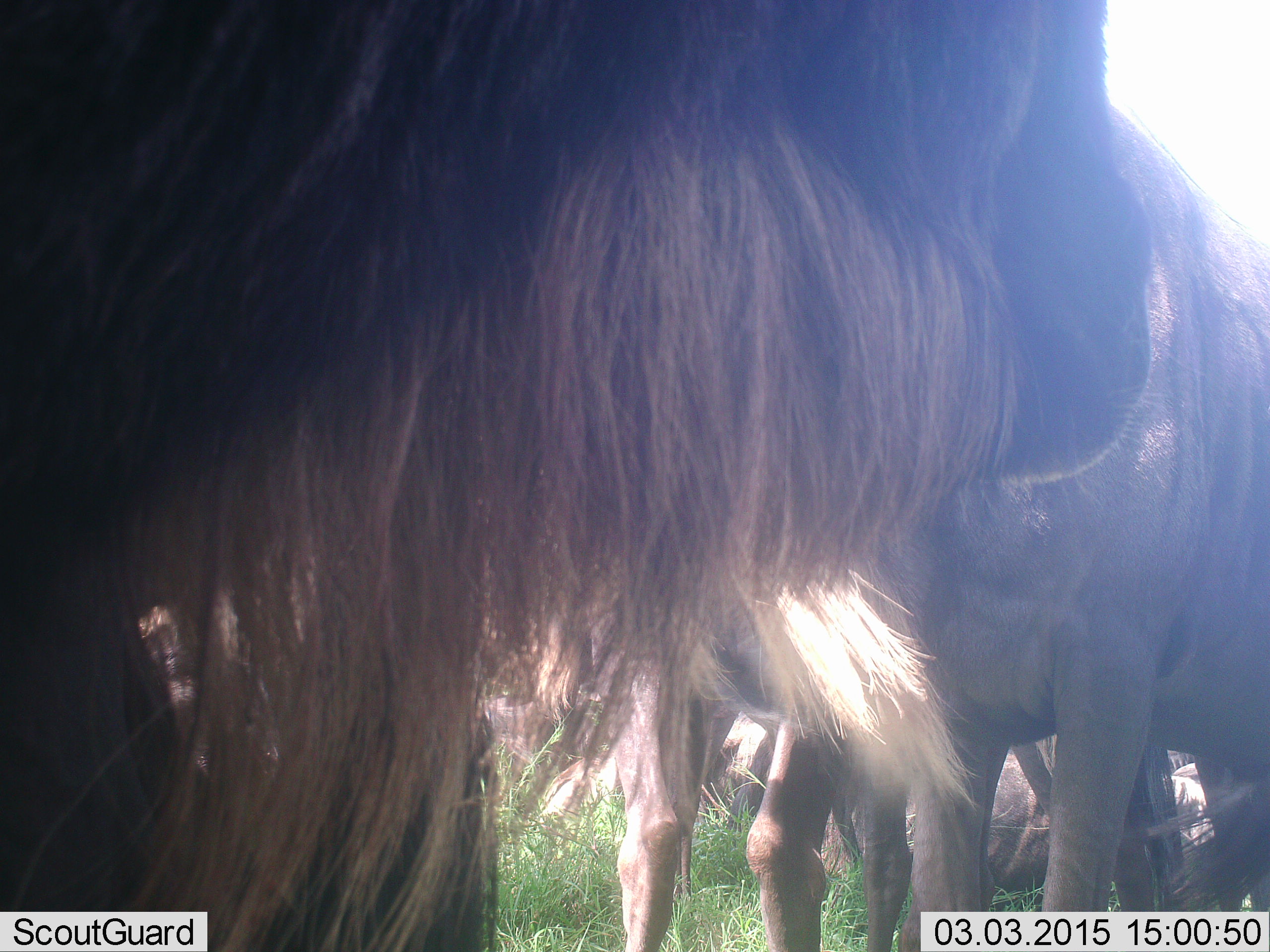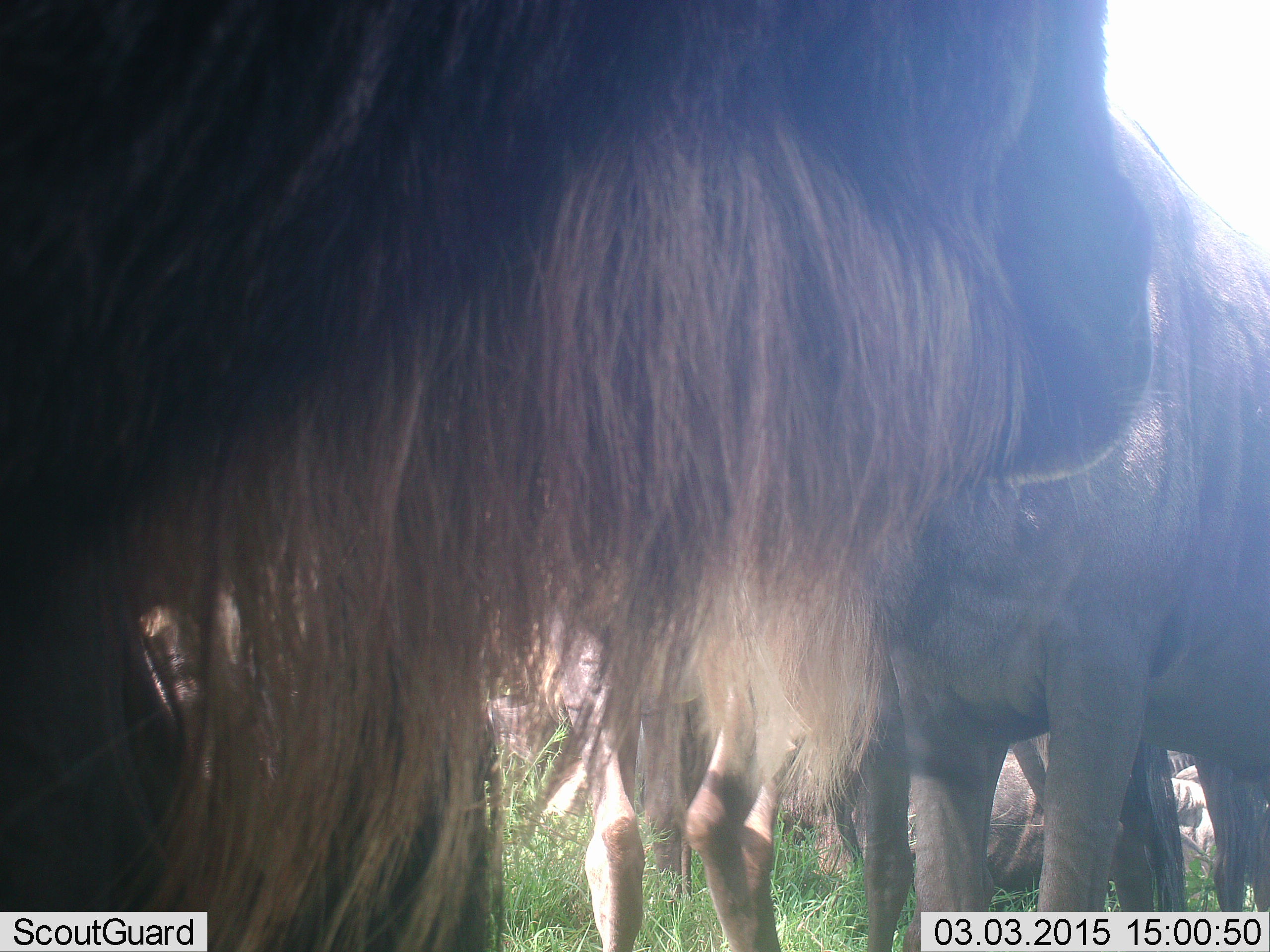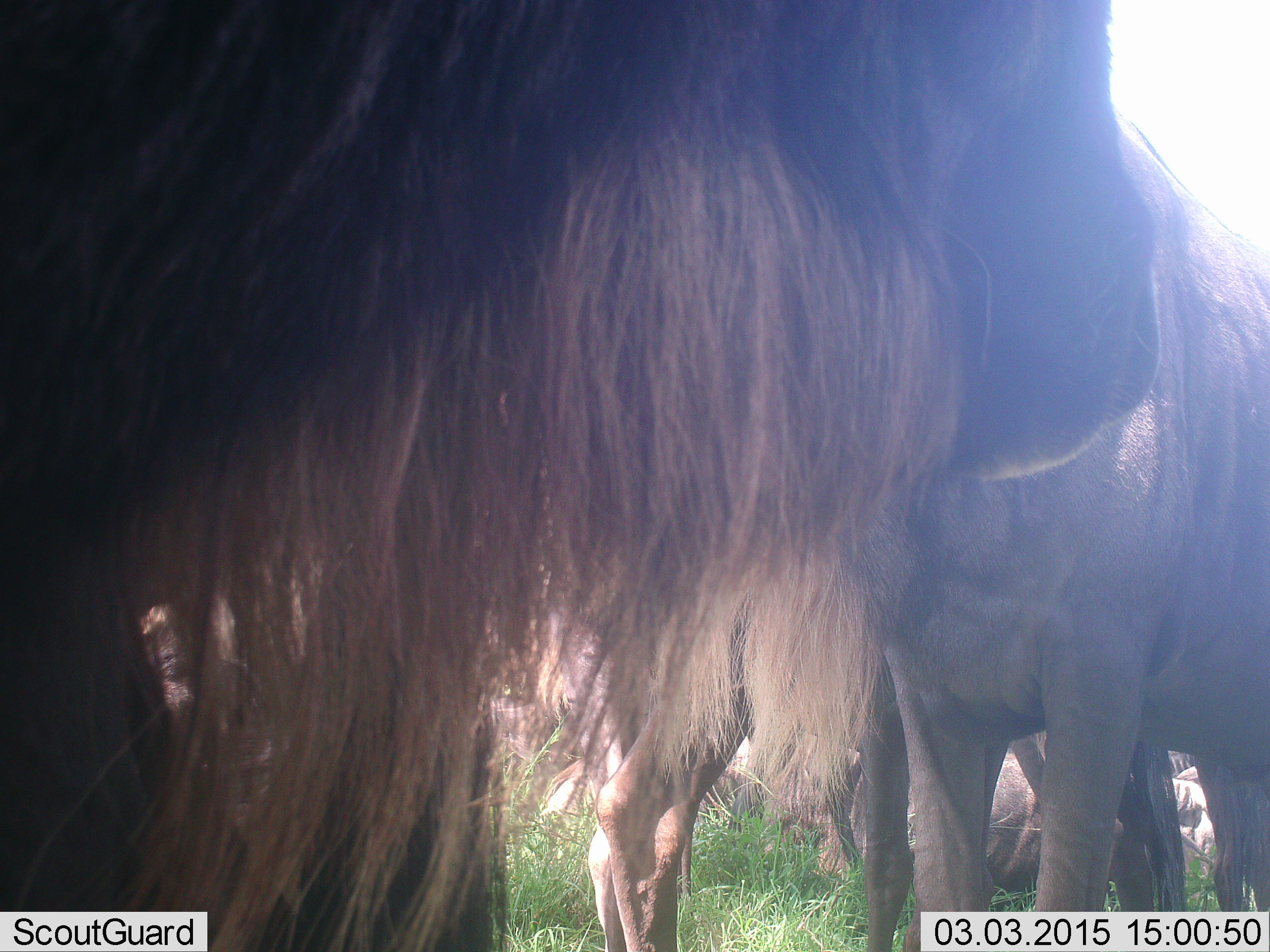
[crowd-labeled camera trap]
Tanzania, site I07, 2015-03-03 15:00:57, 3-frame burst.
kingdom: Animalia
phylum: Chordata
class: Mammalia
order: Artiodactyla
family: Bovidae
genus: Connochaetes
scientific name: Connochaetes taurinus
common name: blue wildebeest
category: wildebeest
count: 4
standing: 100%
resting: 45%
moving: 9%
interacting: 9%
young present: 0%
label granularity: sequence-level